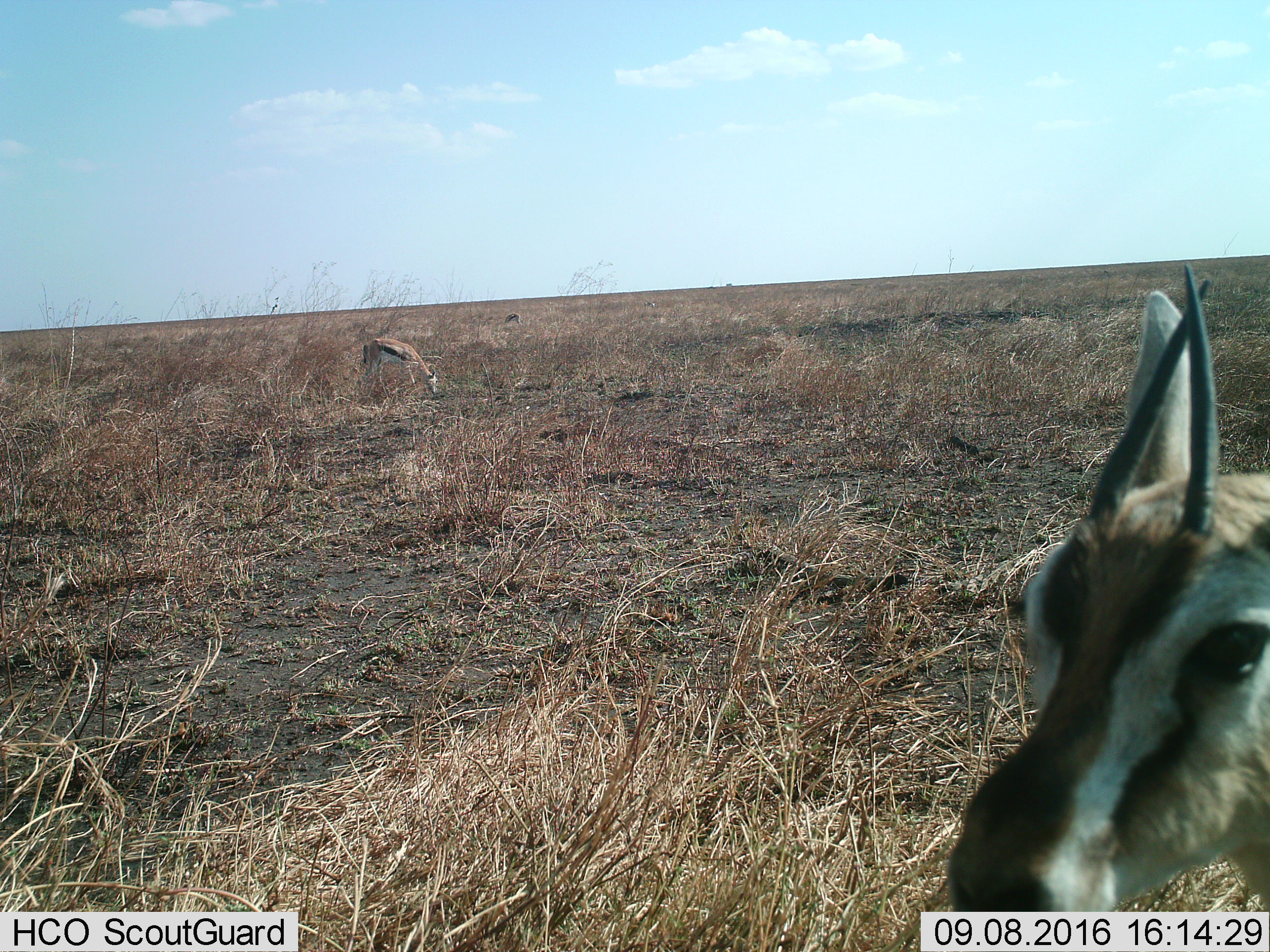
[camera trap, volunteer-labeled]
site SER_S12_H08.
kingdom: Animalia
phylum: Chordata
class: Mammalia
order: Artiodactyla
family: Bovidae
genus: Eudorcas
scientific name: Eudorcas thomsonii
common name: thomson's gazelle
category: gazellethomsons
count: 3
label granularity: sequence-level